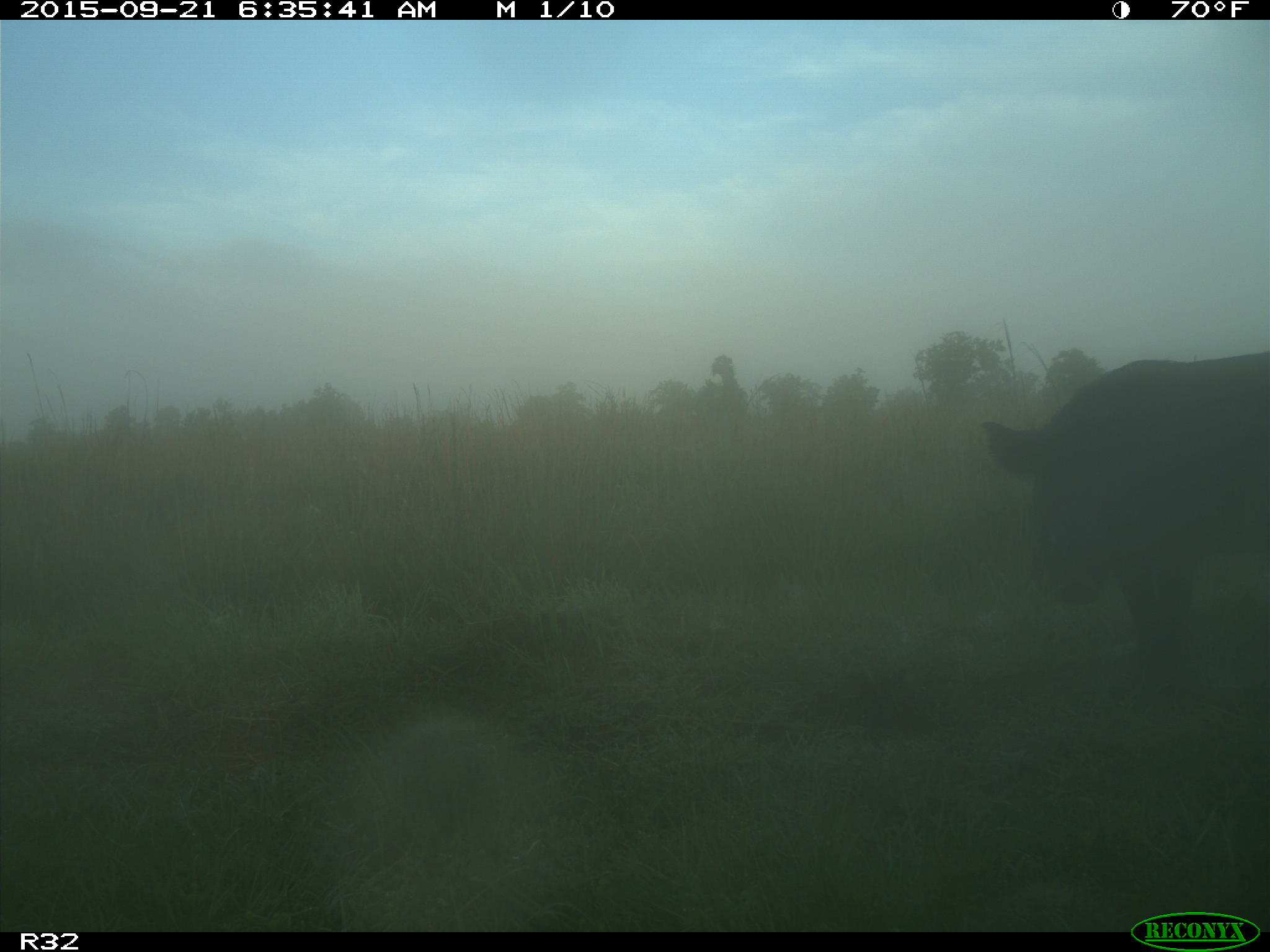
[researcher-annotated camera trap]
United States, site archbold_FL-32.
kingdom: Animalia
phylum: Chordata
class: Mammalia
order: Artiodactyla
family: Suidae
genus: Sus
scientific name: Sus scrofa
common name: wild boar